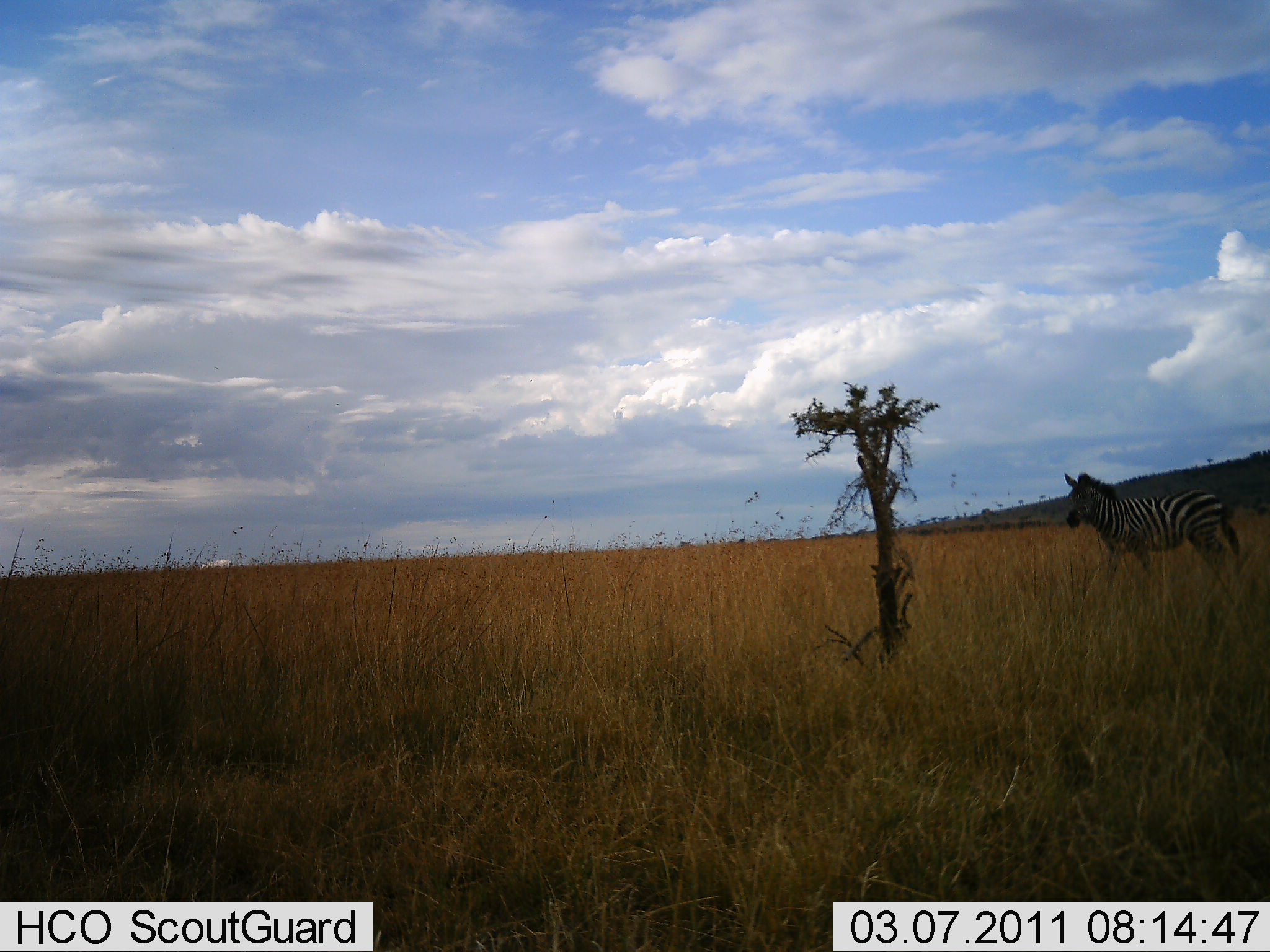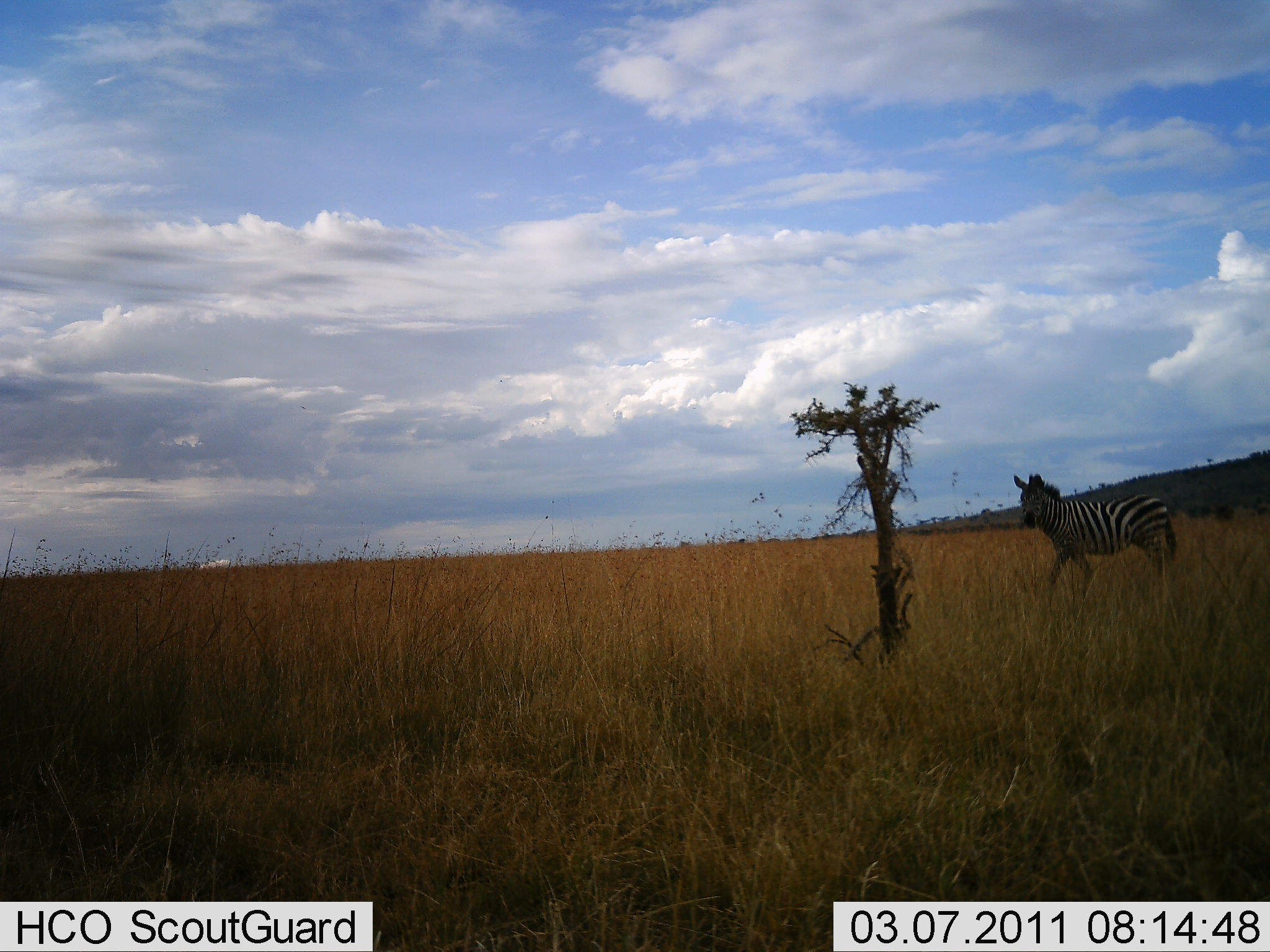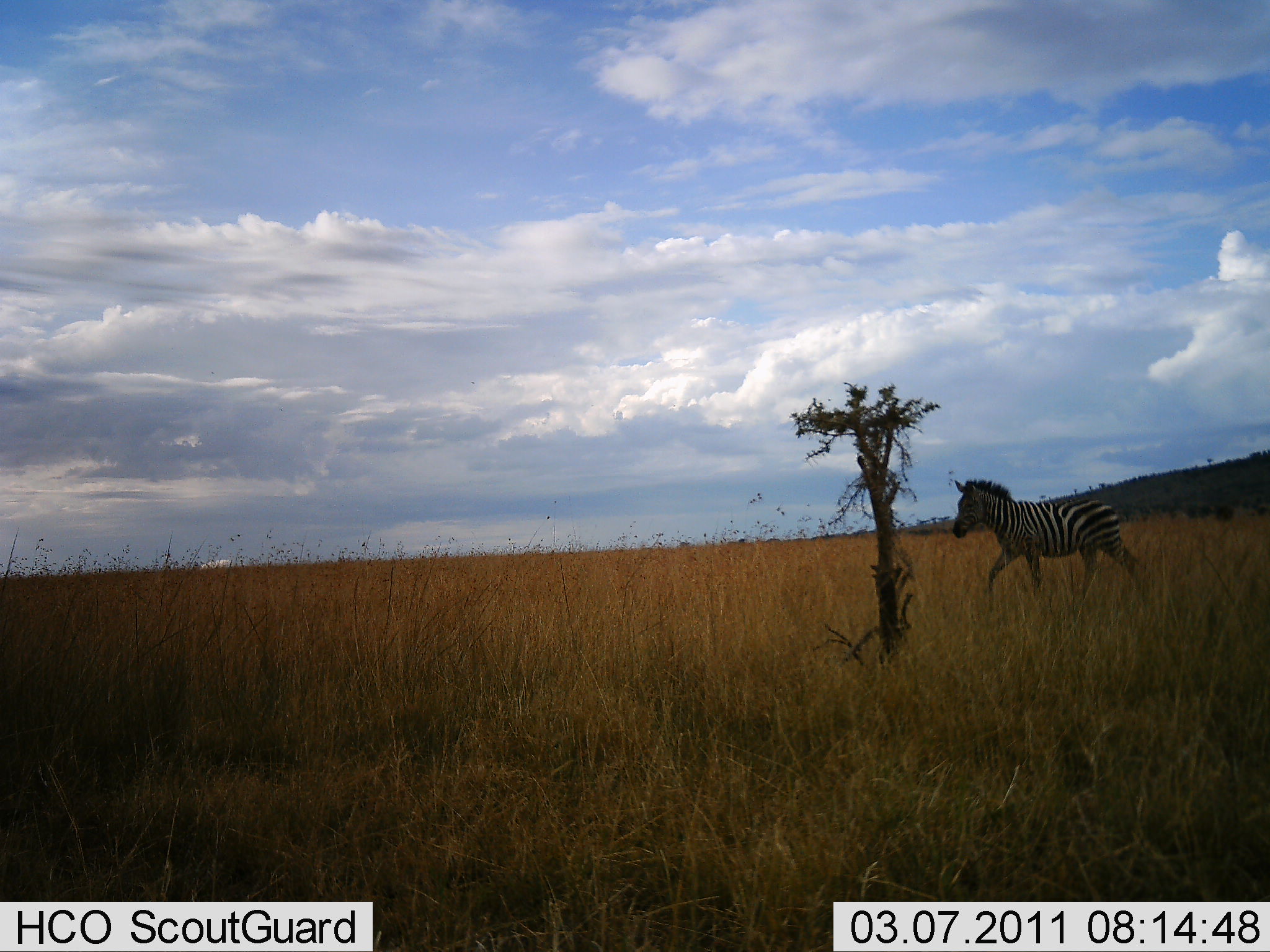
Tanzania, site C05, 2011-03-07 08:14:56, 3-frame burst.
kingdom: Animalia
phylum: Chordata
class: Mammalia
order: Perissodactyla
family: Equidae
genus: Equus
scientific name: Equus quagga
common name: plains zebra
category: zebra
Zebra (plains zebra) (Equus quagga), count 1. Behavior (volunteer vote fractions): standing 0%, resting 0%, moving 100%, interacting 0%. Young present (vote fraction): 0%. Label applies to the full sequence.